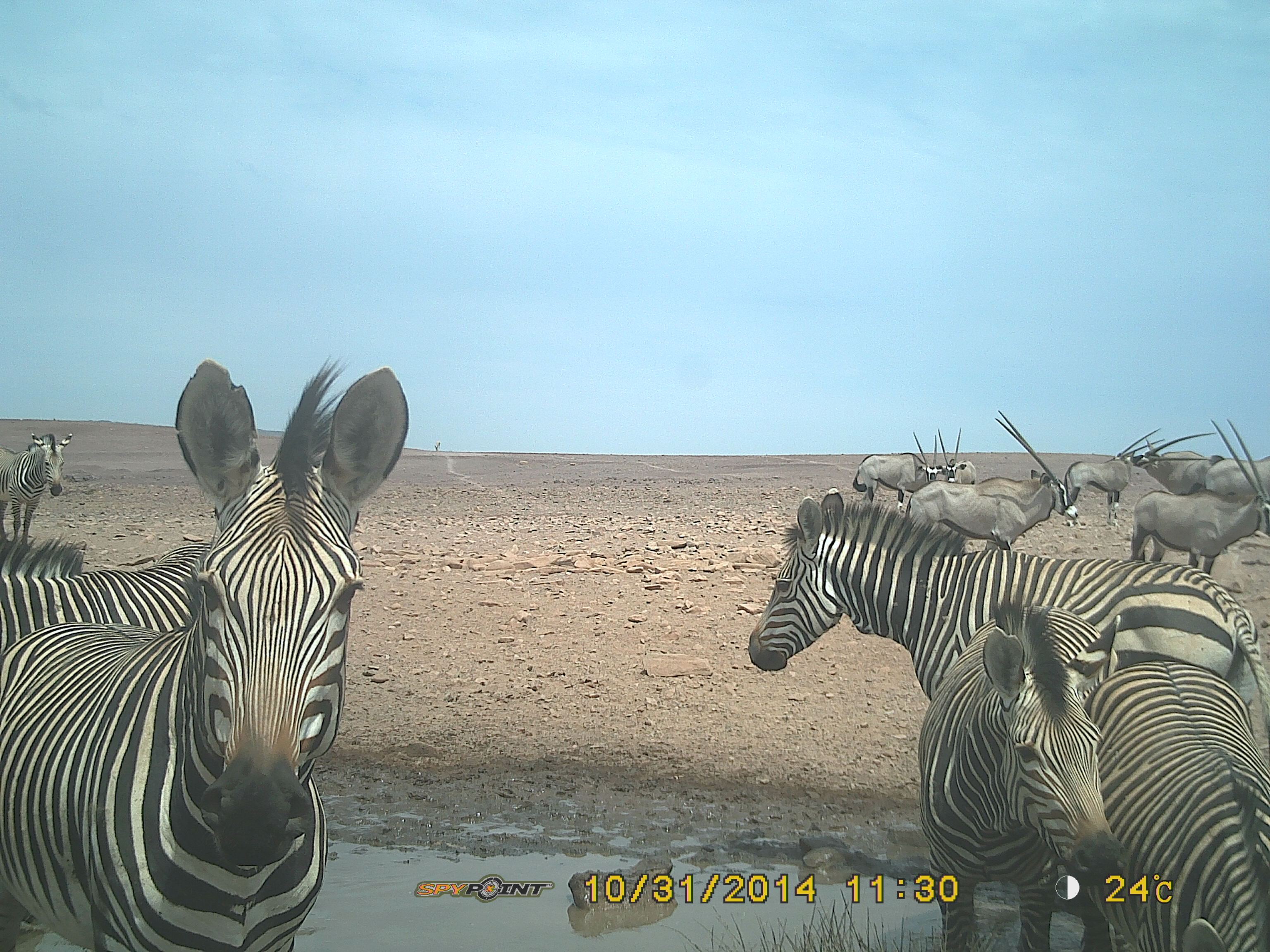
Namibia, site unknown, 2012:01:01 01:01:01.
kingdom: Animalia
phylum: Chordata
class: Mammalia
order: Perissodactyla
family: Equidae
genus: Equus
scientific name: Equus zebra hartmannae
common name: hartmann's mountain zebra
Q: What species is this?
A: Equus zebra hartmannae (hartmann's mountain zebra).